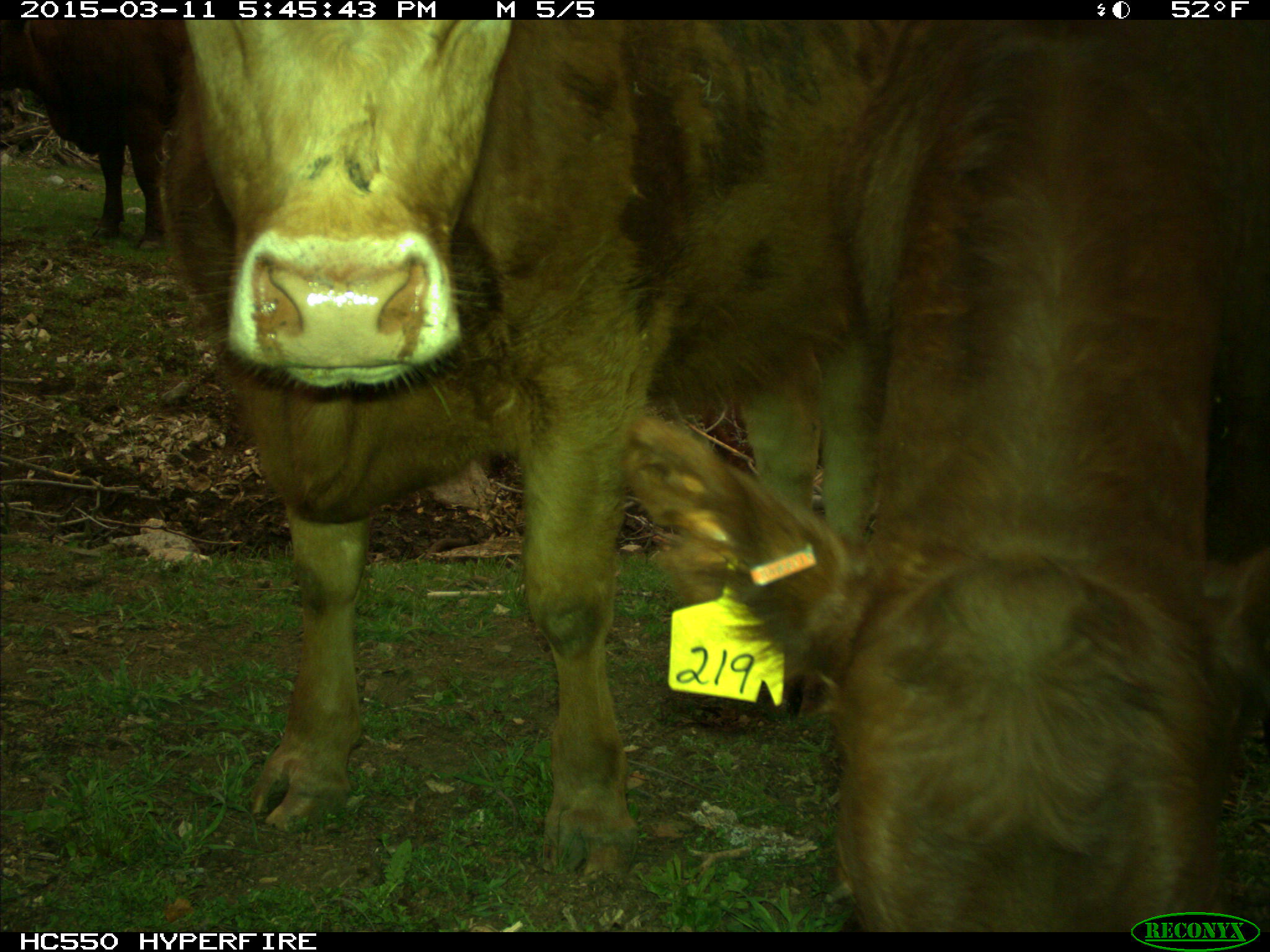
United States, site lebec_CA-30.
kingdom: Animalia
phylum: Chordata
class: Mammalia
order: Artiodactyla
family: Bovidae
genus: Bos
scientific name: Bos taurus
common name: domestic cow